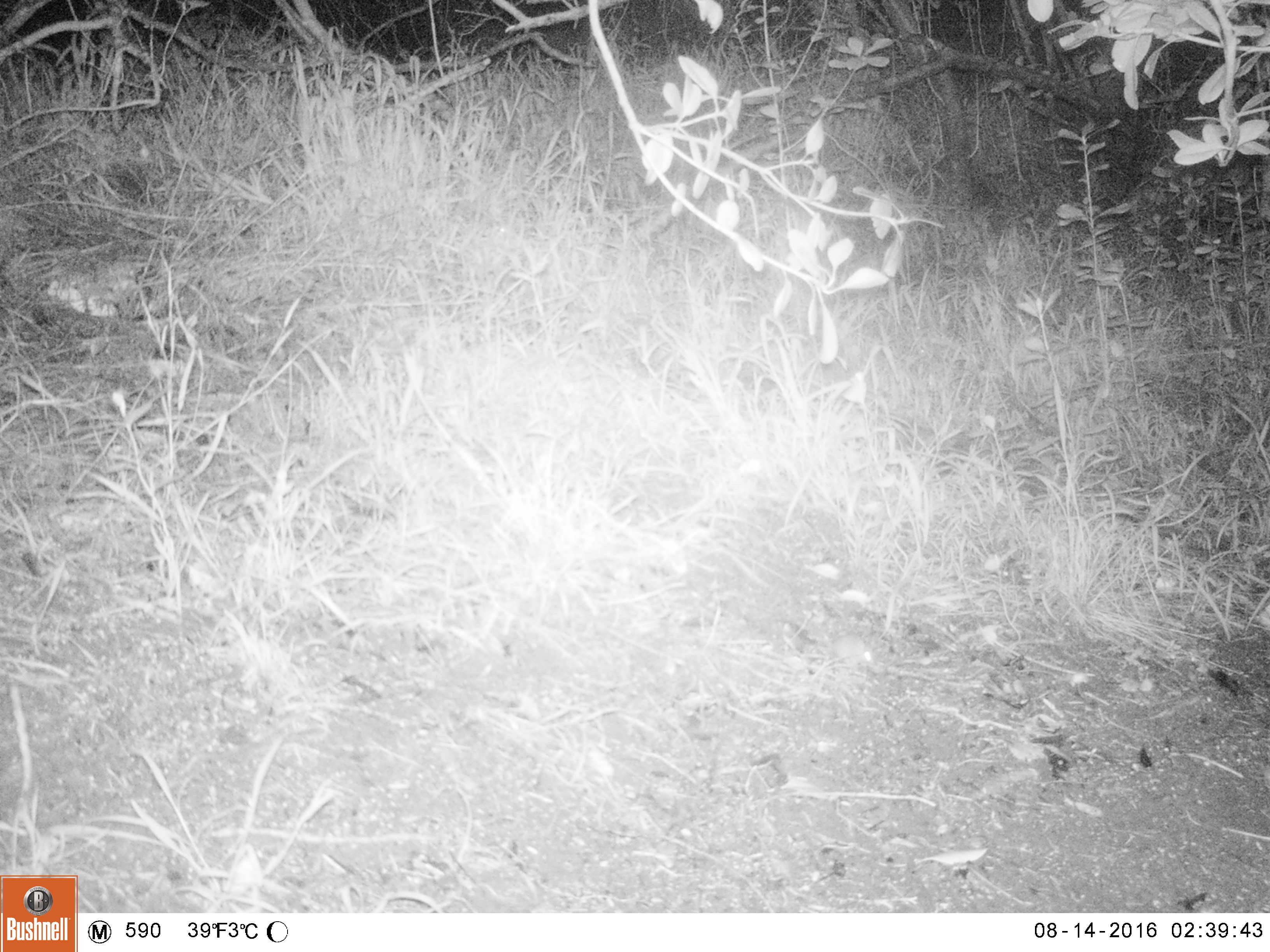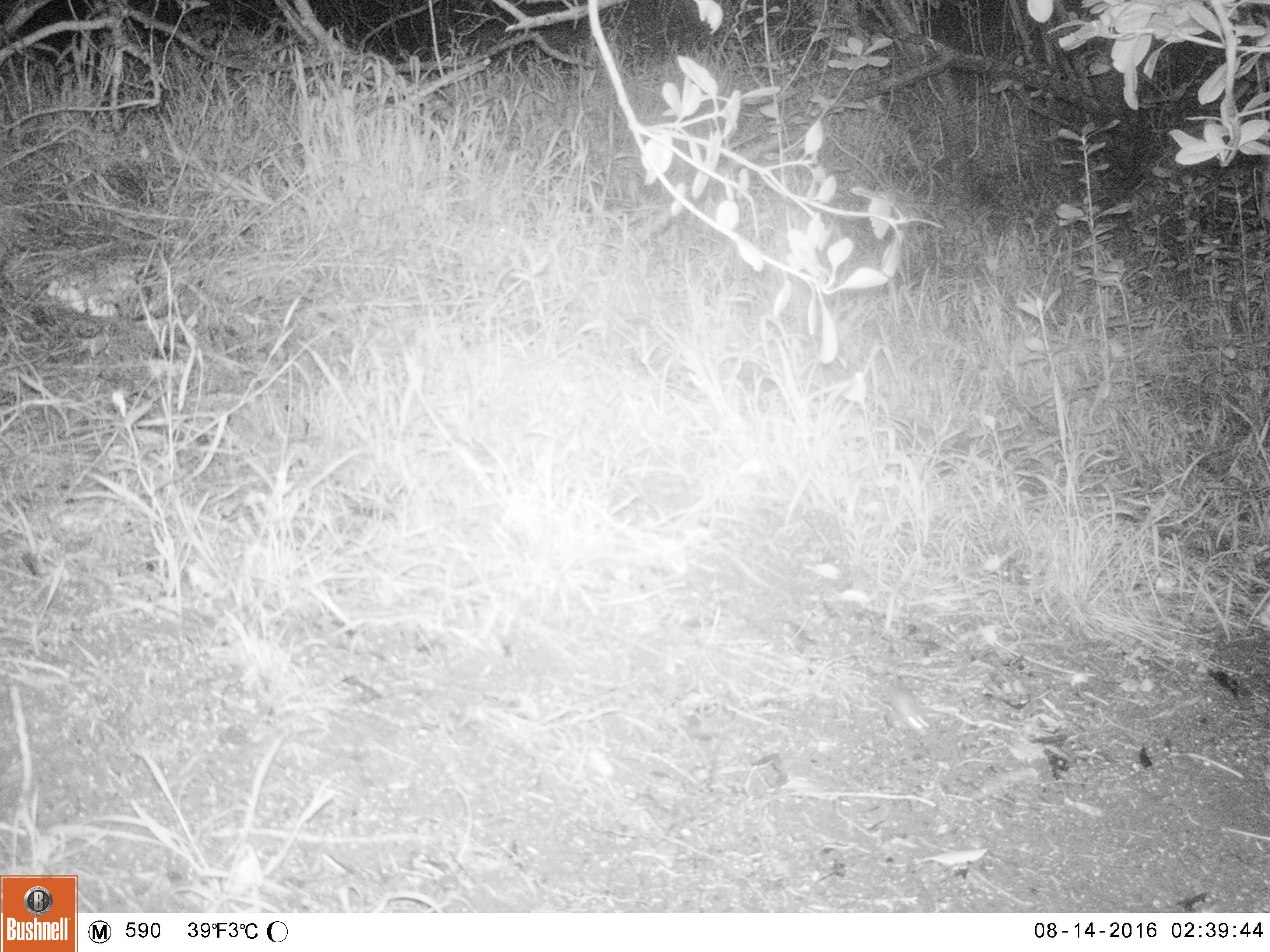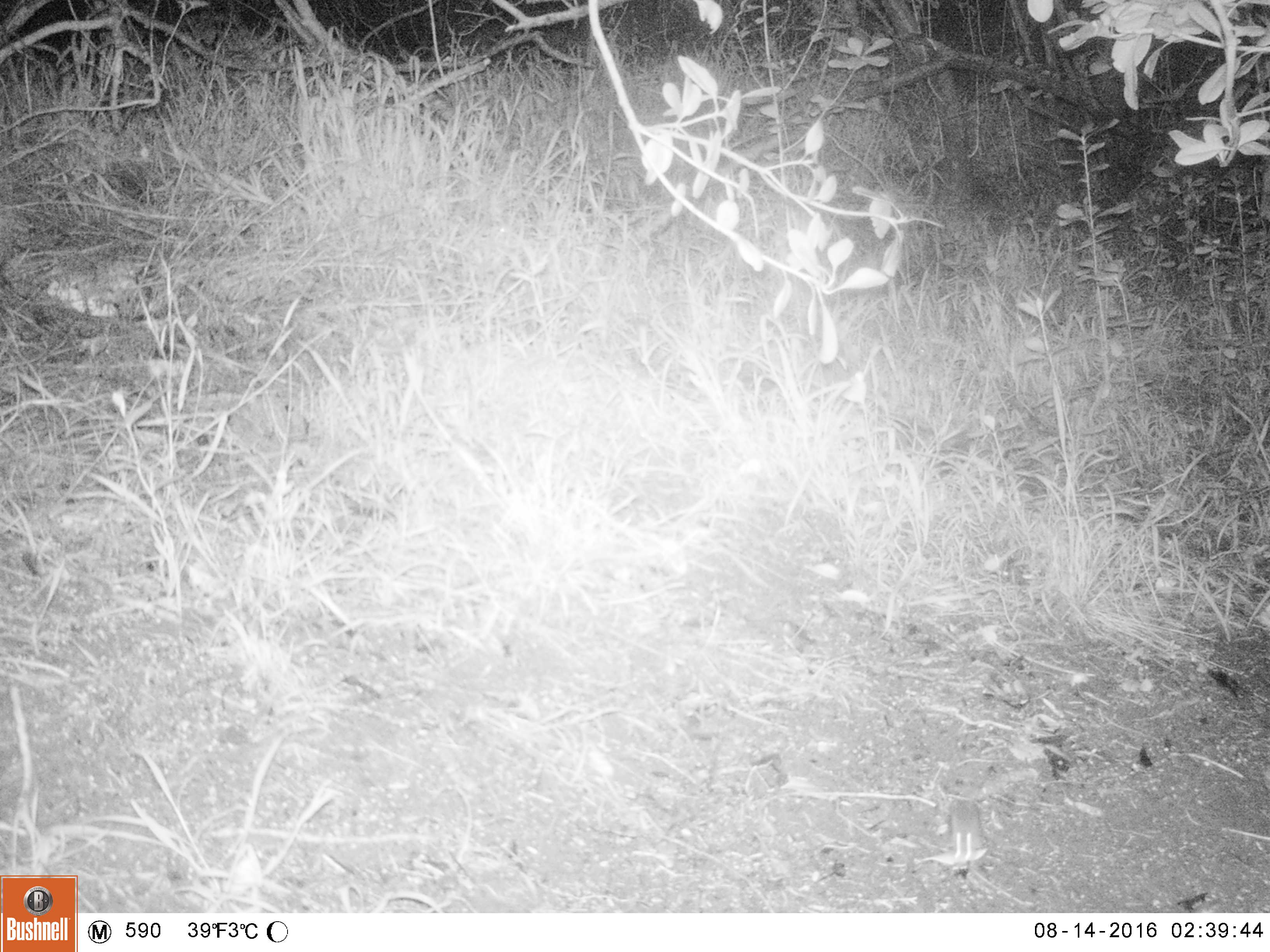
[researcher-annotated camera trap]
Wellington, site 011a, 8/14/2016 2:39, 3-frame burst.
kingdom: Animalia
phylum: Chordata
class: Mammalia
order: Rodentia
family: Muridae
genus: Mus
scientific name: Mus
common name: mouse